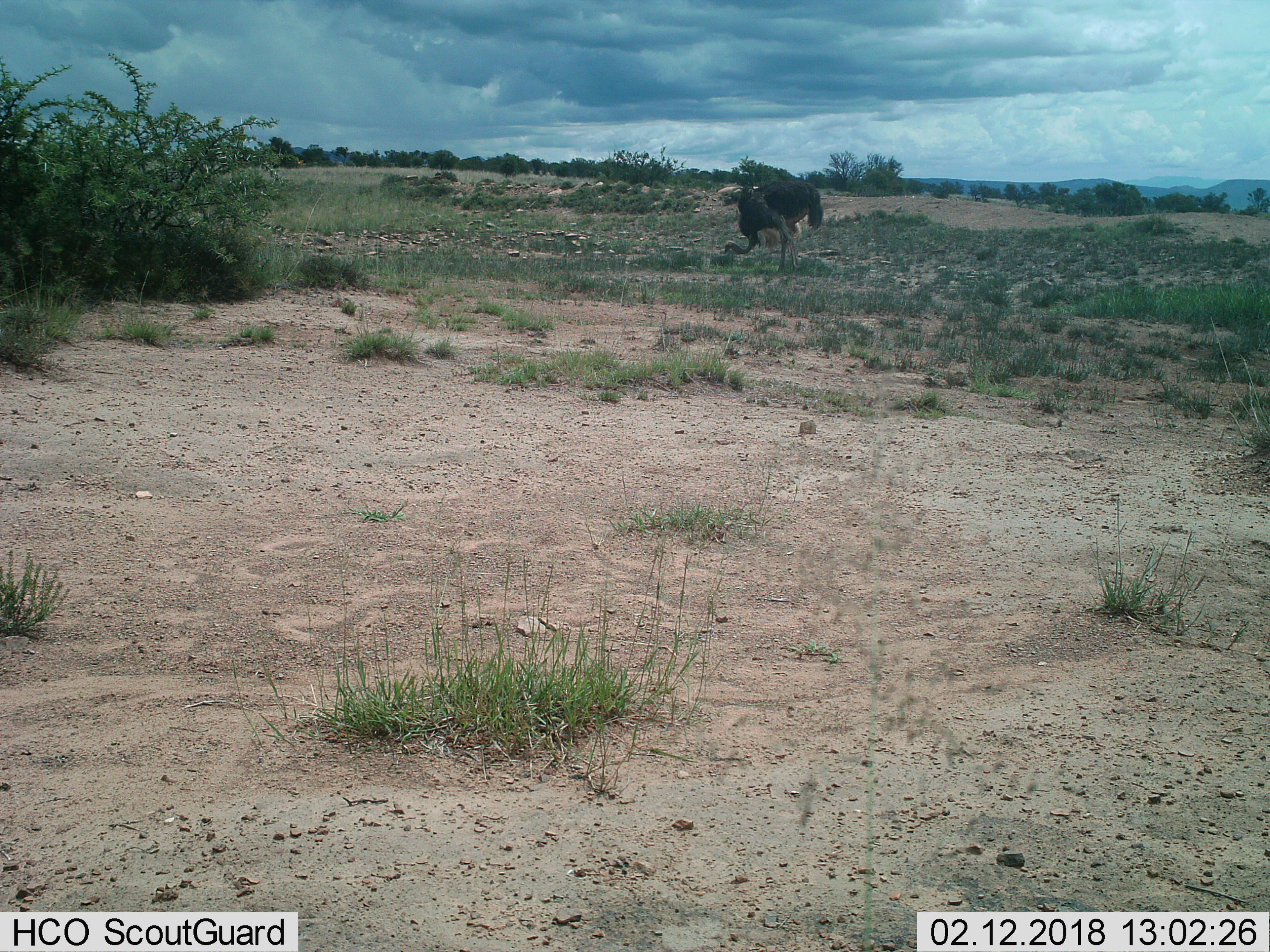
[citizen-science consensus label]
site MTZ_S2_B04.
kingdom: Animalia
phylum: Chordata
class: Aves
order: Struthioniformes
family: Struthionidae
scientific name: Struthionidae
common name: ostrich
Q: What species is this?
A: Ostrich (Struthionidae).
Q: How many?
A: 1.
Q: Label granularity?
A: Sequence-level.